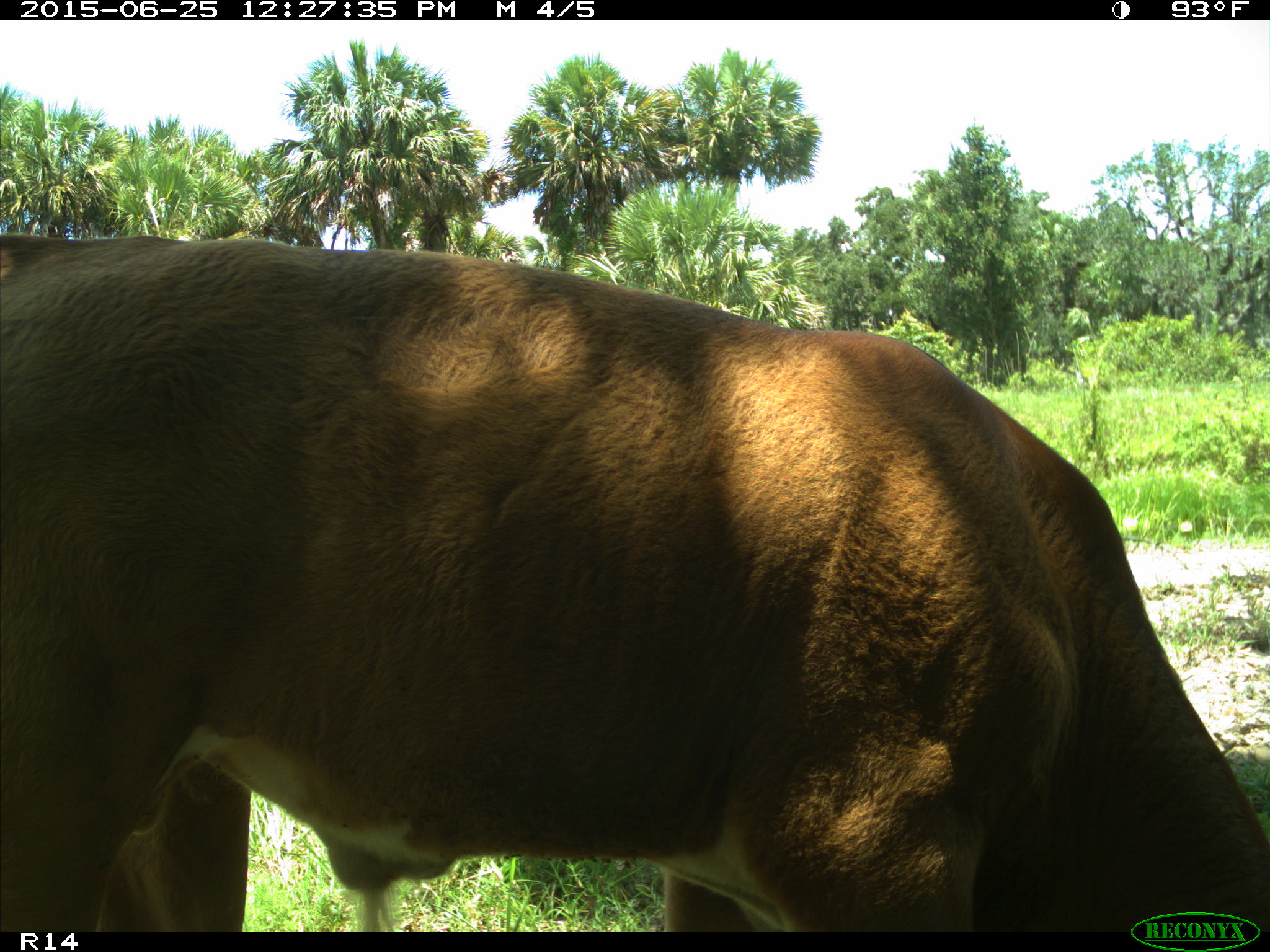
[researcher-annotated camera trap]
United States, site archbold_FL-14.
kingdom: Animalia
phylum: Chordata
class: Mammalia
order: Artiodactyla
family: Bovidae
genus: Bos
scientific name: Bos taurus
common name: domestic cow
Bos taurus (domestic cow).